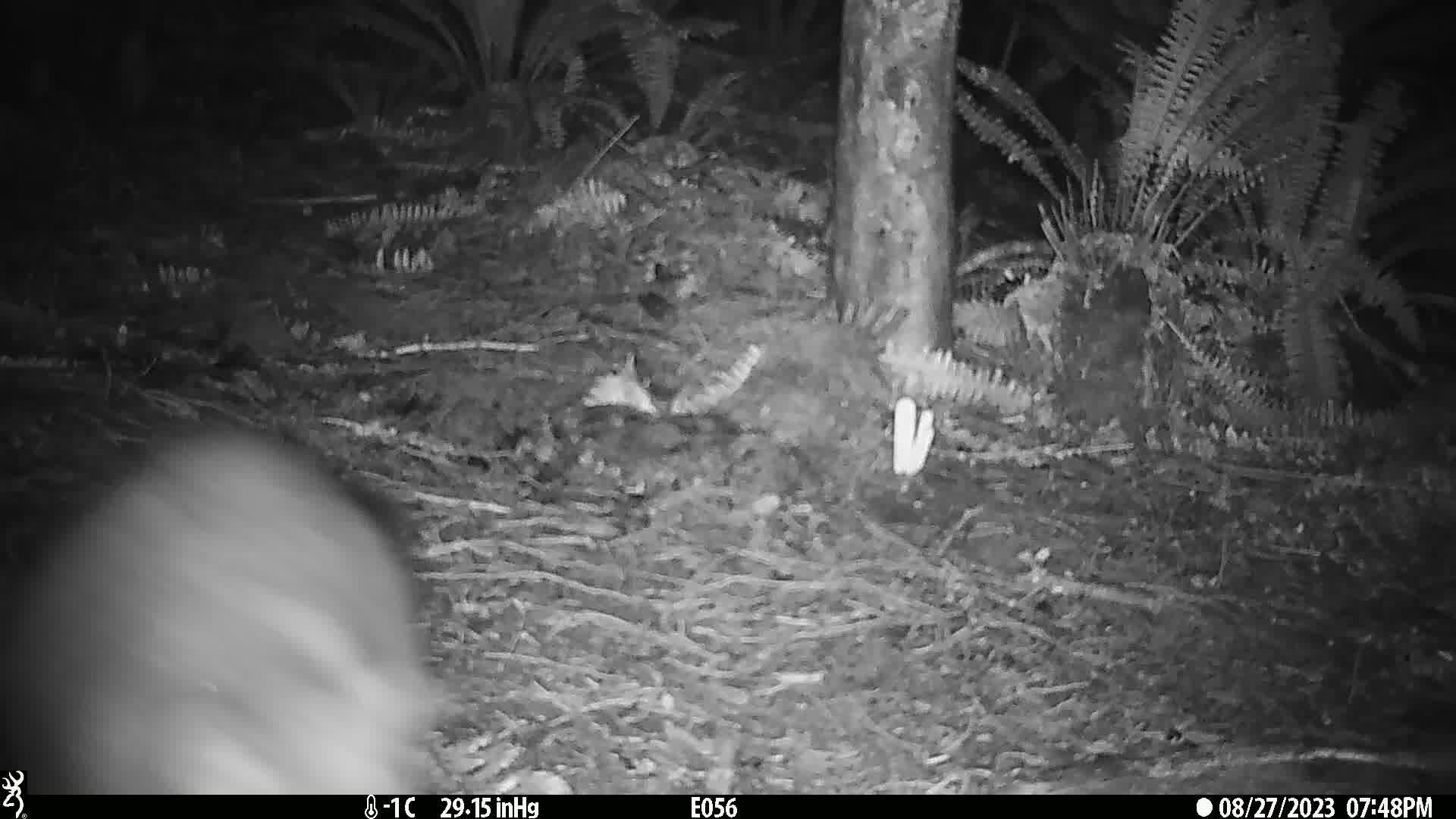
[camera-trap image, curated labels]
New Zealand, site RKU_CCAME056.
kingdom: Animalia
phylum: Chordata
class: Mammalia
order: Diprotodontia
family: Phalangeridae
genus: Trichosurus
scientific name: Trichosurus vulpecula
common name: common brushtail possum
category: possum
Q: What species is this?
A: Possum (common brushtail possum) (Trichosurus vulpecula).